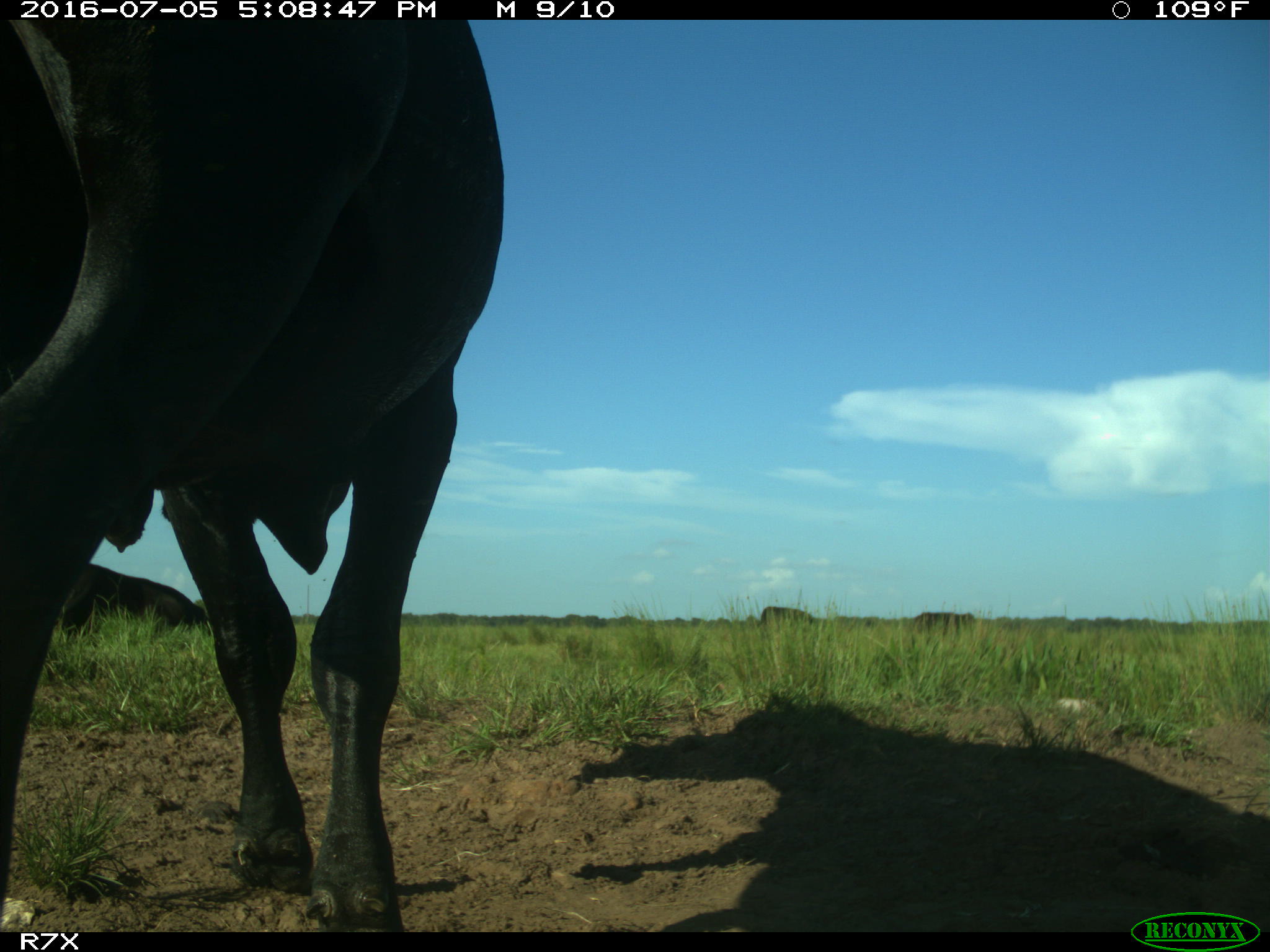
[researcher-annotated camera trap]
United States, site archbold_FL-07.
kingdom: Animalia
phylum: Chordata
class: Mammalia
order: Artiodactyla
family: Bovidae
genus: Bos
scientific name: Bos taurus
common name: domestic cow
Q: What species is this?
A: Bos taurus (domestic cow).